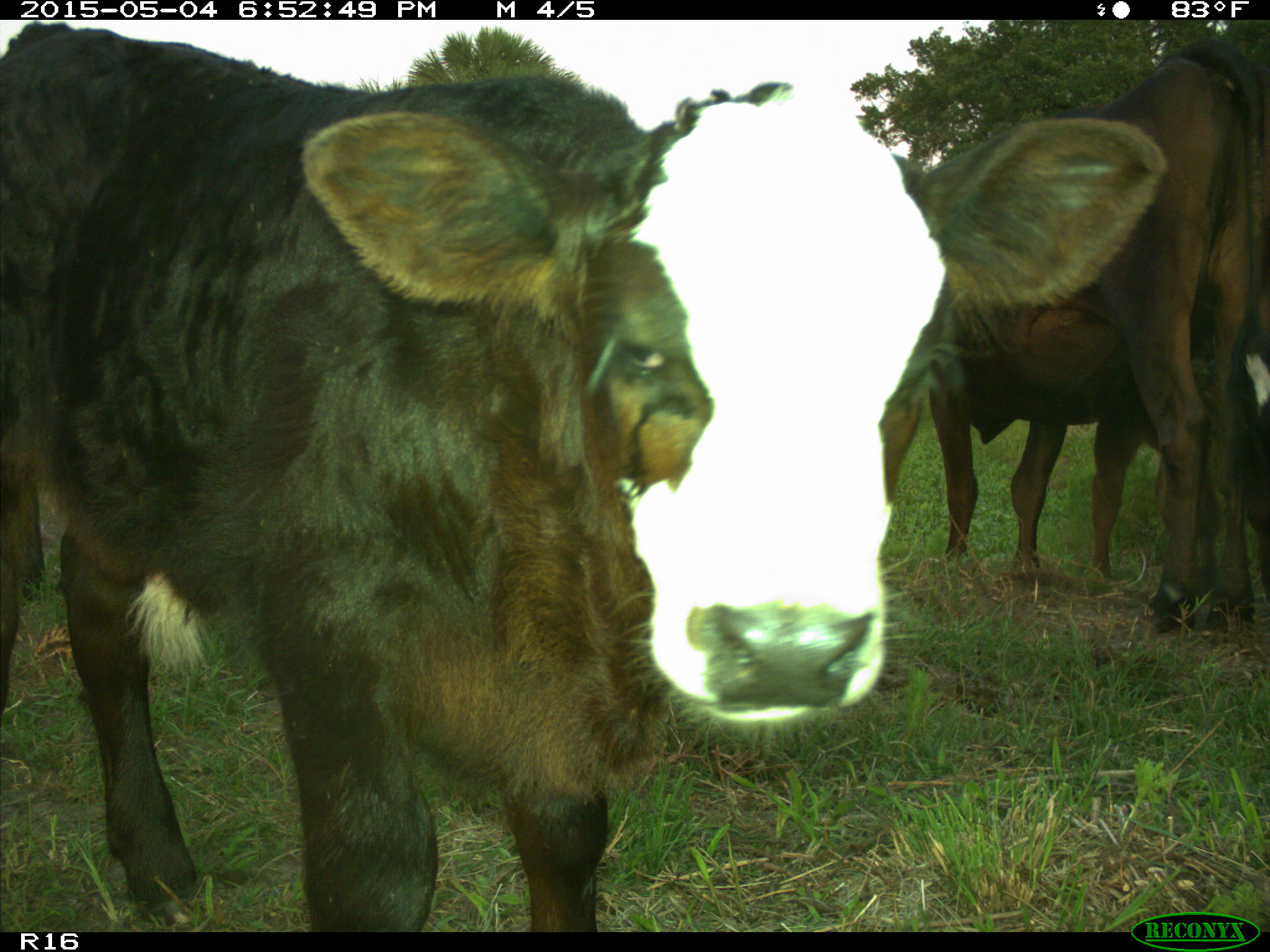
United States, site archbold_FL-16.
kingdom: Animalia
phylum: Chordata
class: Mammalia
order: Artiodactyla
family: Bovidae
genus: Bos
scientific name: Bos taurus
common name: domestic cow